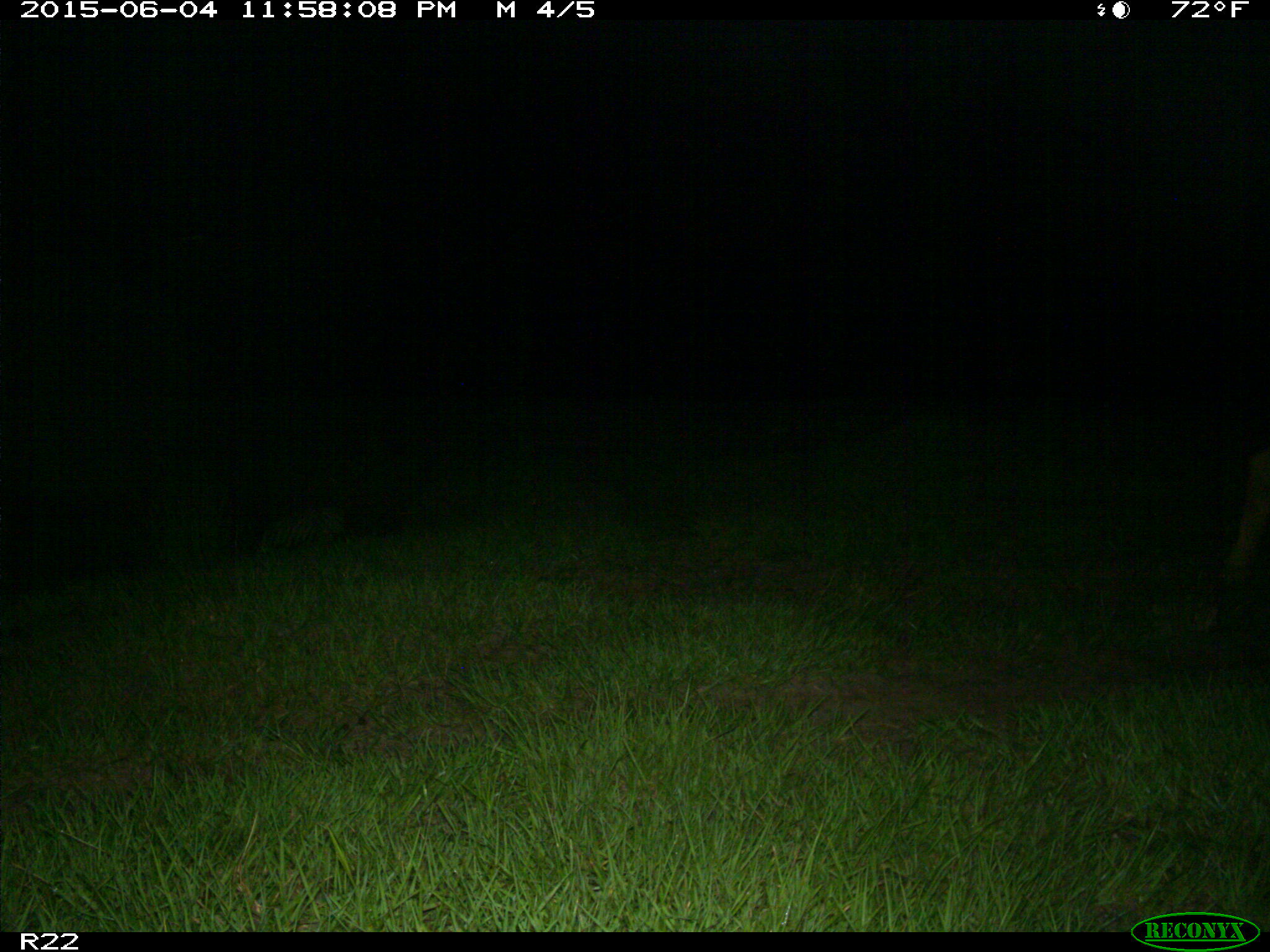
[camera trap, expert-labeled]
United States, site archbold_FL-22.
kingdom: Animalia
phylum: Chordata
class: Mammalia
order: Artiodactyla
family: Bovidae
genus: Bos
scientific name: Bos taurus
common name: domestic cow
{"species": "Bos taurus (domestic cow)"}